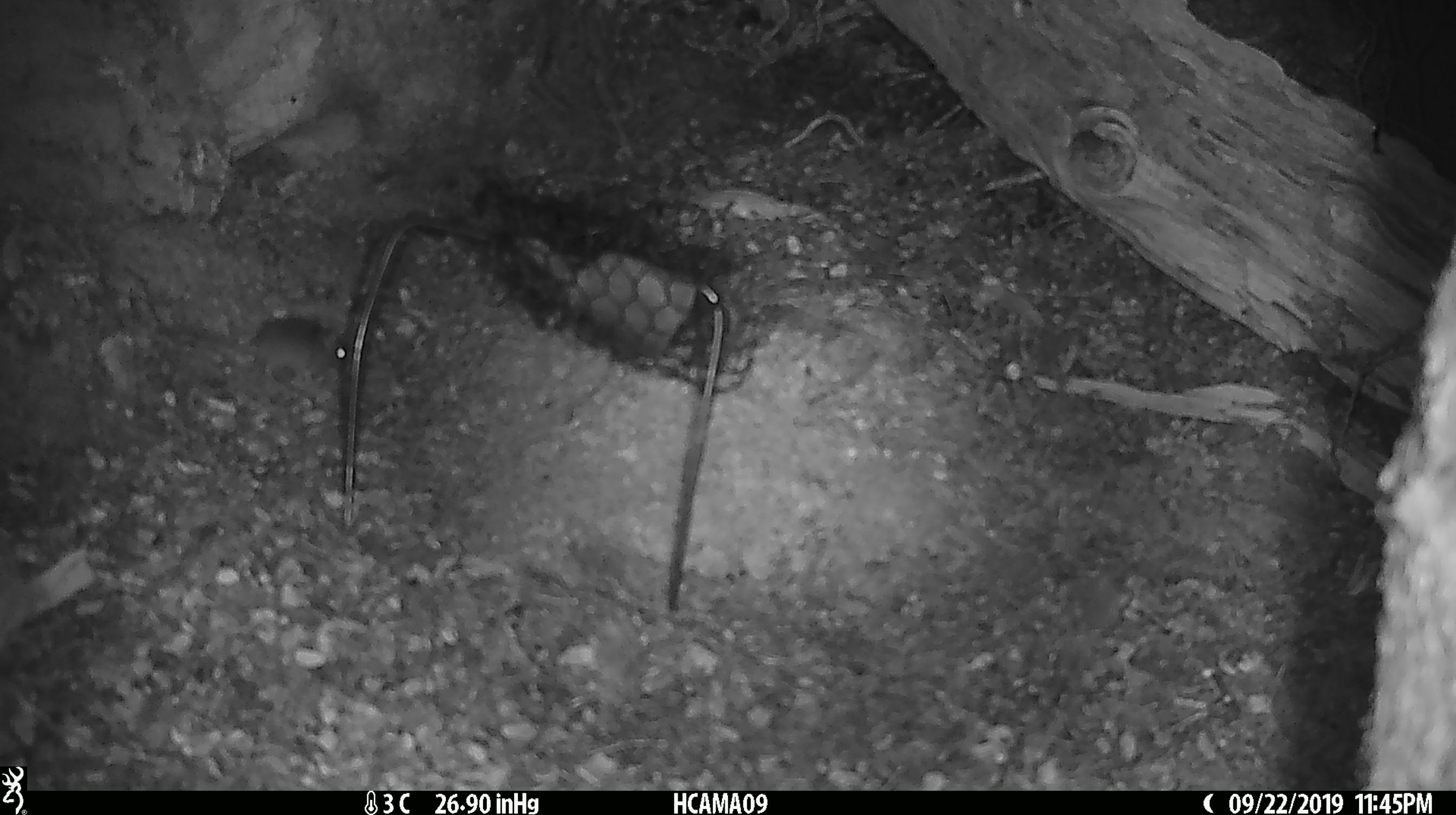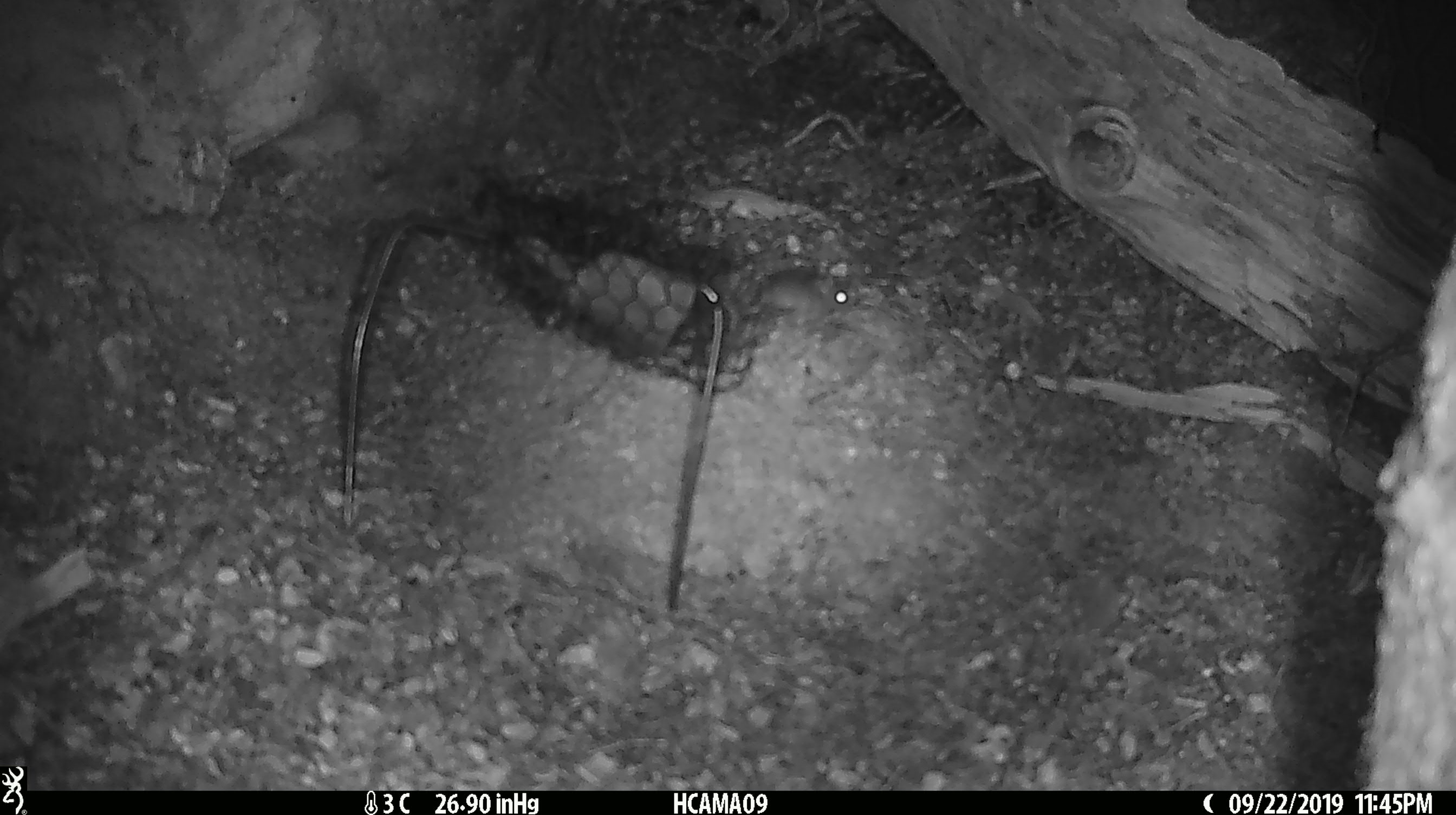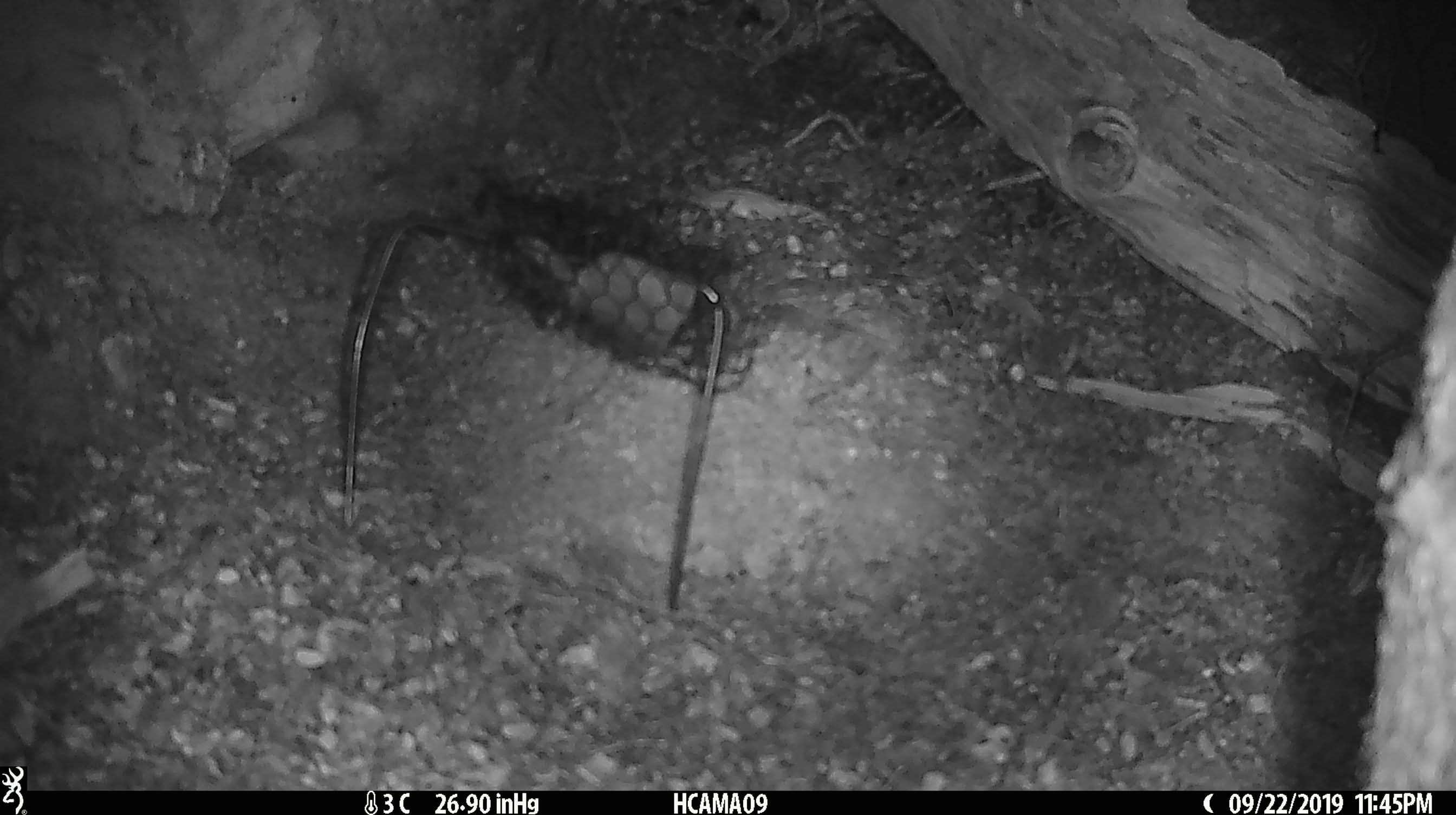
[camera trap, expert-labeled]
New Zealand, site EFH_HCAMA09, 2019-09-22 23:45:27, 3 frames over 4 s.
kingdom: Animalia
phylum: Chordata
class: Mammalia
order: Rodentia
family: Muridae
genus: Mus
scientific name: Mus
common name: mouse